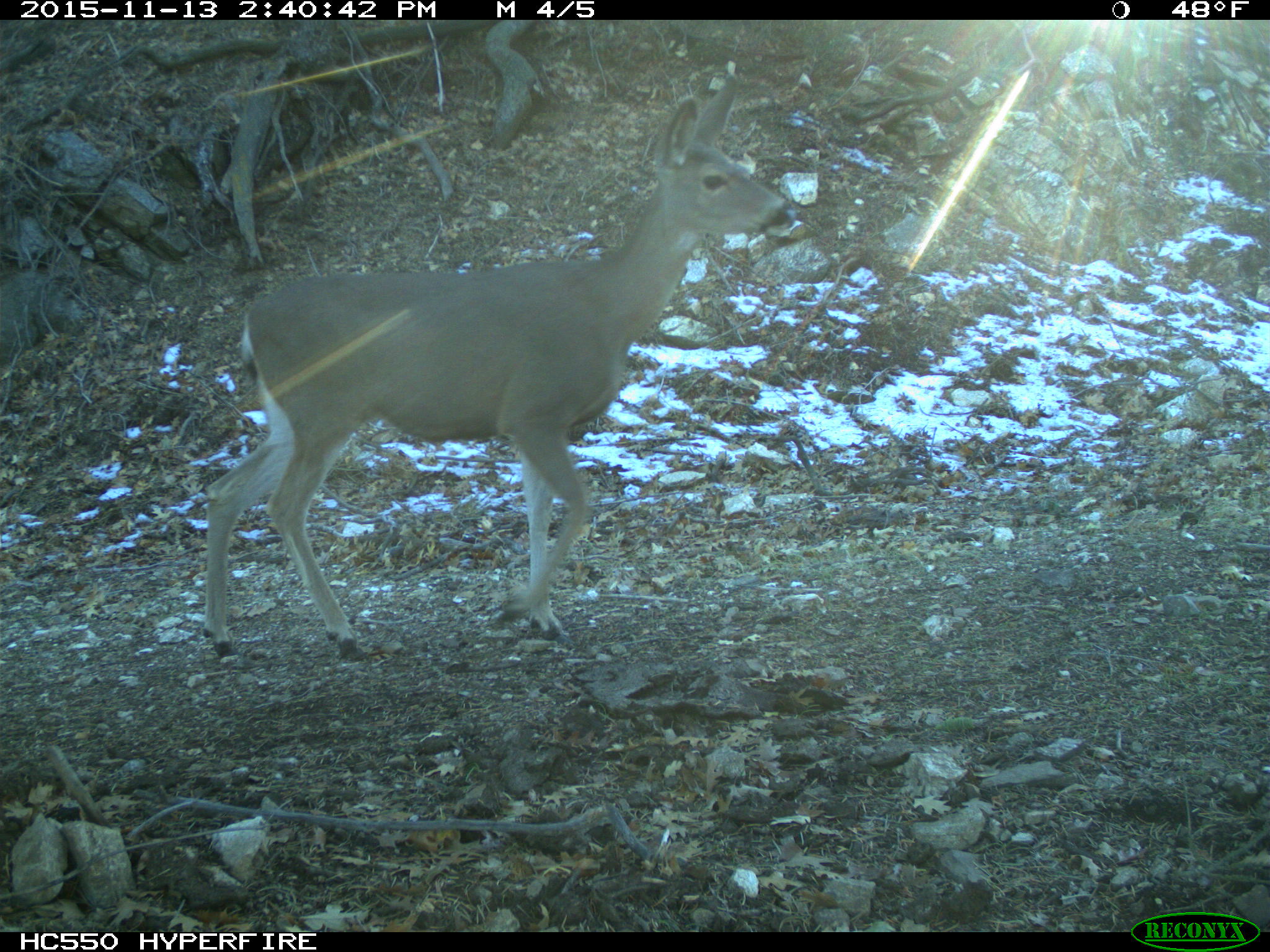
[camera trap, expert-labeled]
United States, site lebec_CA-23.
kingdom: Animalia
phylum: Chordata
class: Mammalia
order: Artiodactyla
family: Cervidae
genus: Odocoileus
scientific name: Odocoileus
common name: deer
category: unidentified deer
Unidentified deer (deer) (Odocoileus).